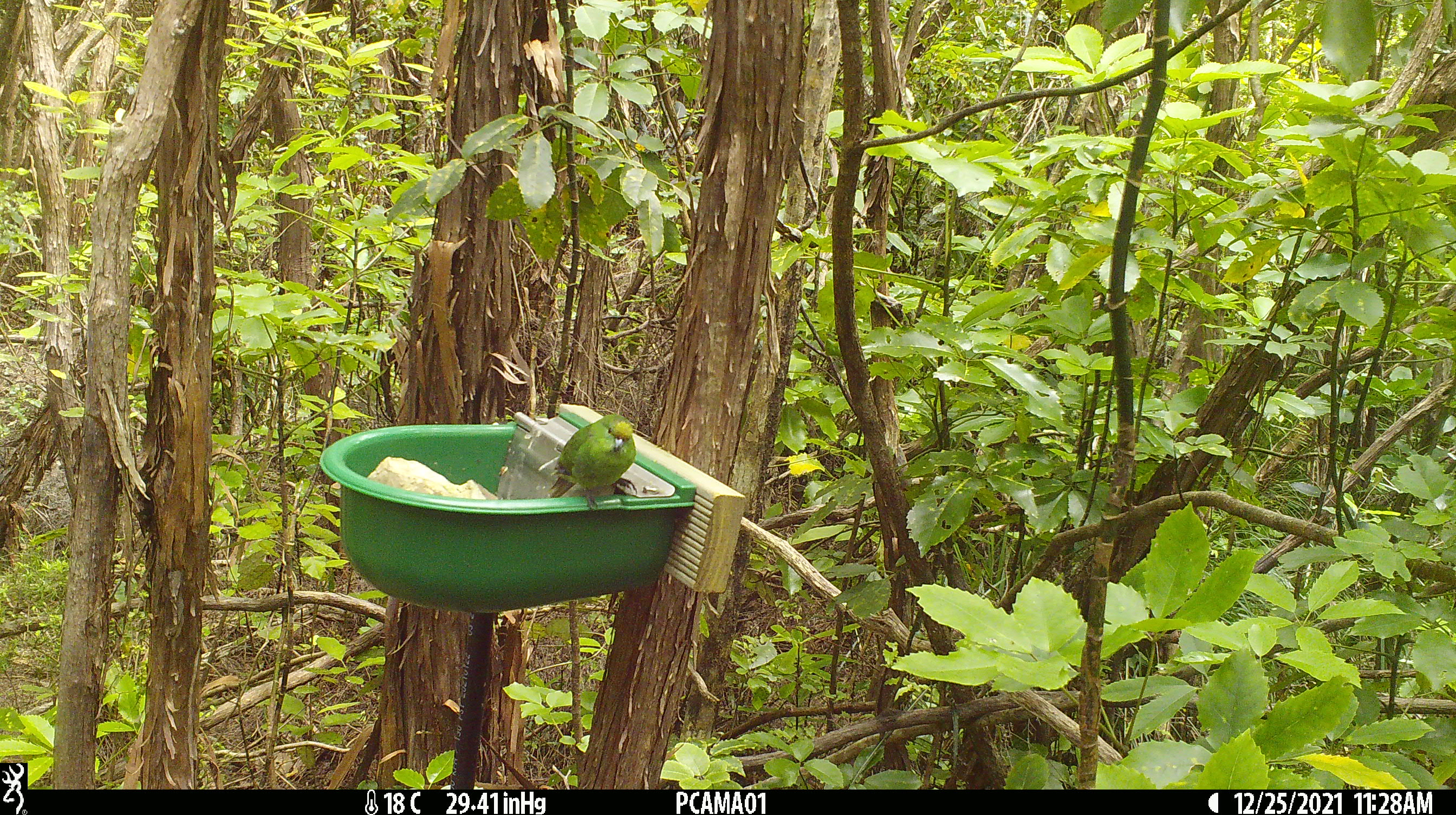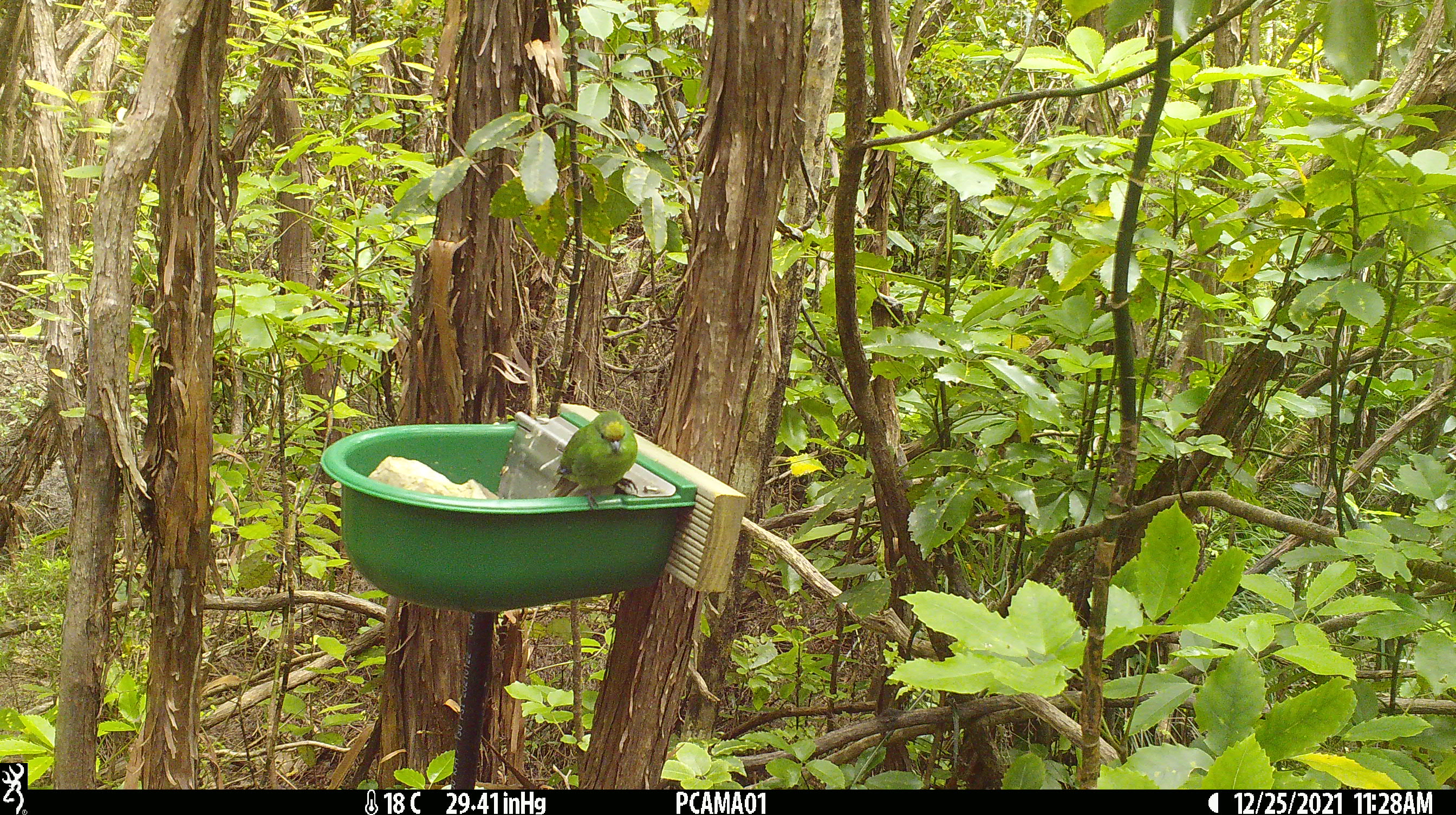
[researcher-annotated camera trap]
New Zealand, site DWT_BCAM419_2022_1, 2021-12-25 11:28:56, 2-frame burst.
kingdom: Animalia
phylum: Chordata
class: Aves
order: Psittaciformes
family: Psittaculidae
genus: Cyanoramphus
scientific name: Cyanoramphus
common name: parakeet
Parakeet (Cyanoramphus).